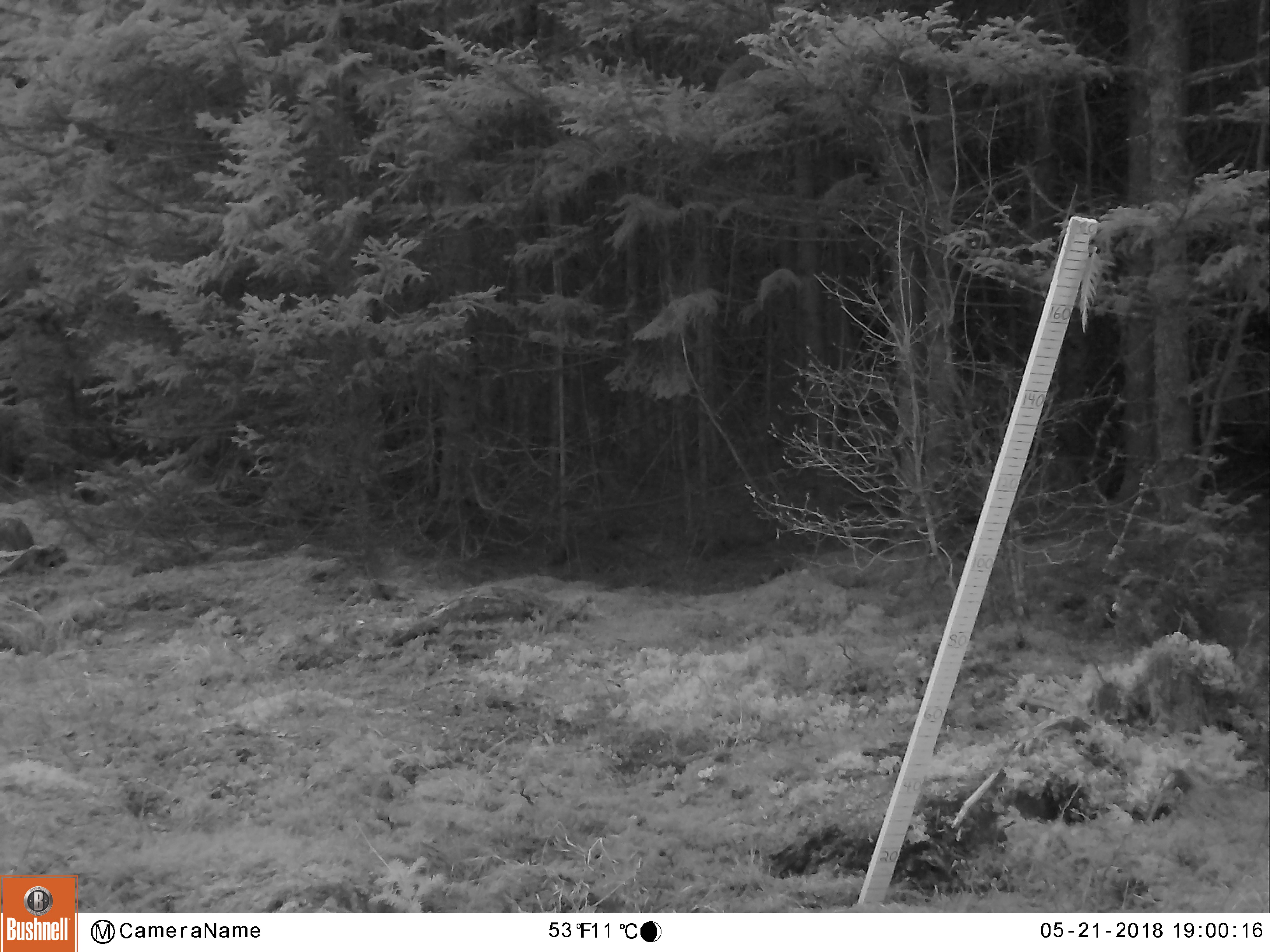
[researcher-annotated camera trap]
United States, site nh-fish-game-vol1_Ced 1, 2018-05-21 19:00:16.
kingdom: Animalia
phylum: Chordata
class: Mammalia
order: Carnivora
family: Canidae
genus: Canis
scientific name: Canis familiaris familiaris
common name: domestic dog